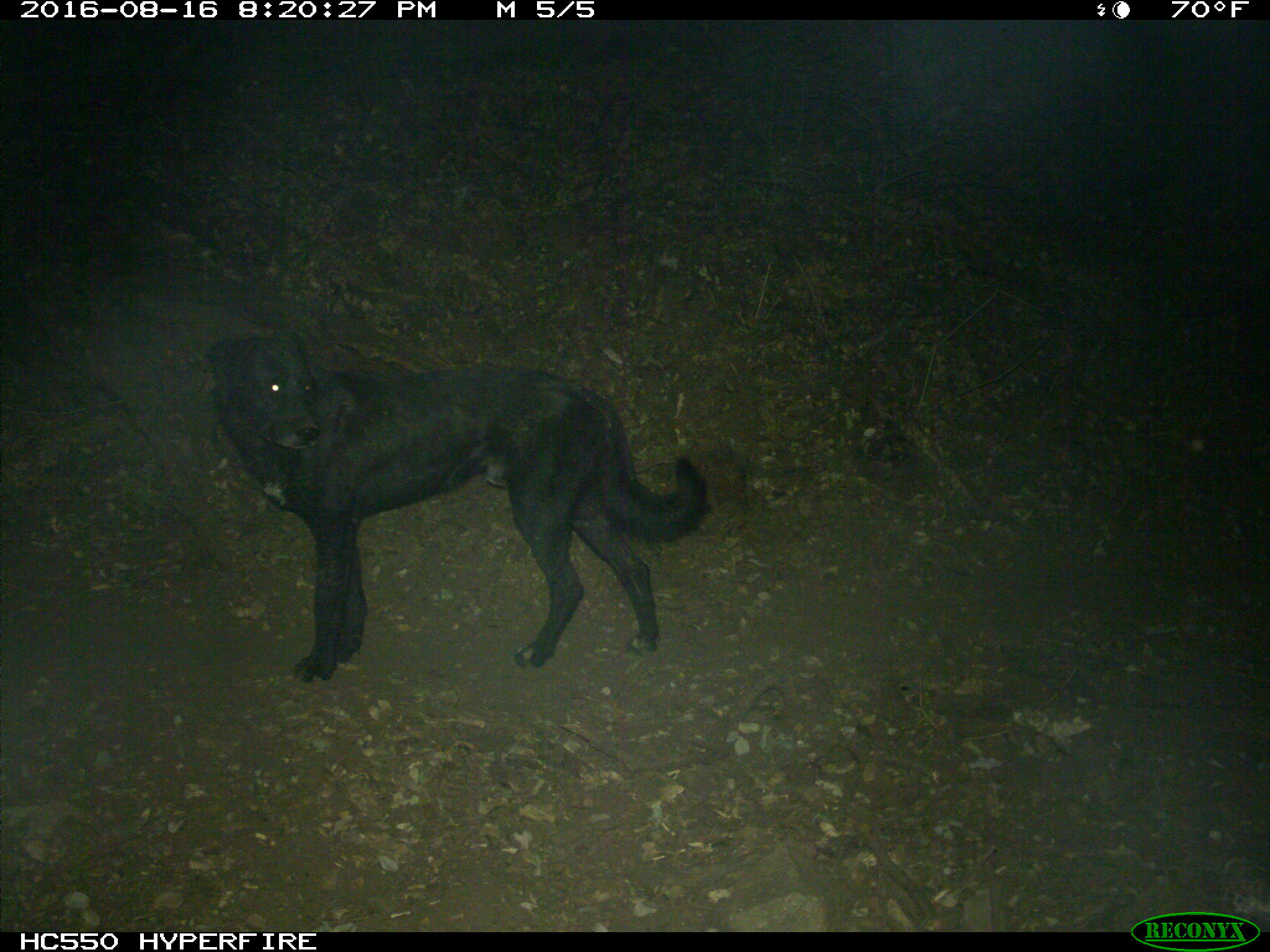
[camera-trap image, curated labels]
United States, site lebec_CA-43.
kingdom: Animalia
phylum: Chordata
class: Mammalia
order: Carnivora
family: Canidae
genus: Canis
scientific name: Canis familiaris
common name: domestic dog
Canis familiaris (domestic dog).